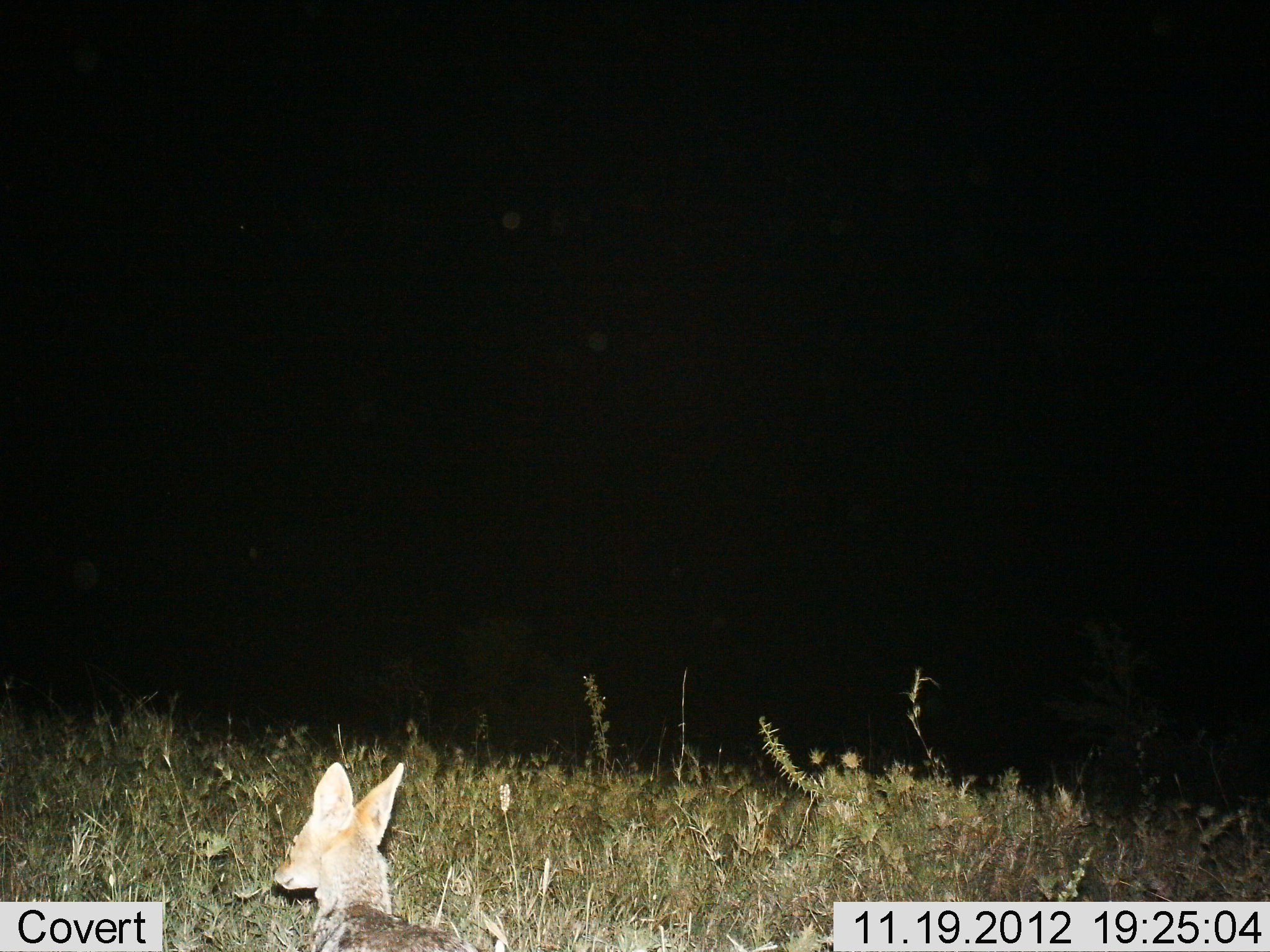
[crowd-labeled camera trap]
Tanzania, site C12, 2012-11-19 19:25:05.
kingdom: Animalia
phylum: Chordata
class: Mammalia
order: Carnivora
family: Canidae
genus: Lupulella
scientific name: Lupulella mesomelas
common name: black-backed jackal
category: jackal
Jackal (black-backed jackal) (Lupulella mesomelas), count 1. Behavior (volunteer vote fractions): standing 80%, resting 10%, moving 20%, interacting 0%. Young present (vote fraction): 0%. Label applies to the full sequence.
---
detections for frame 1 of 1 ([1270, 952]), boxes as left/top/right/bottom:
animal: 275/762/478/952